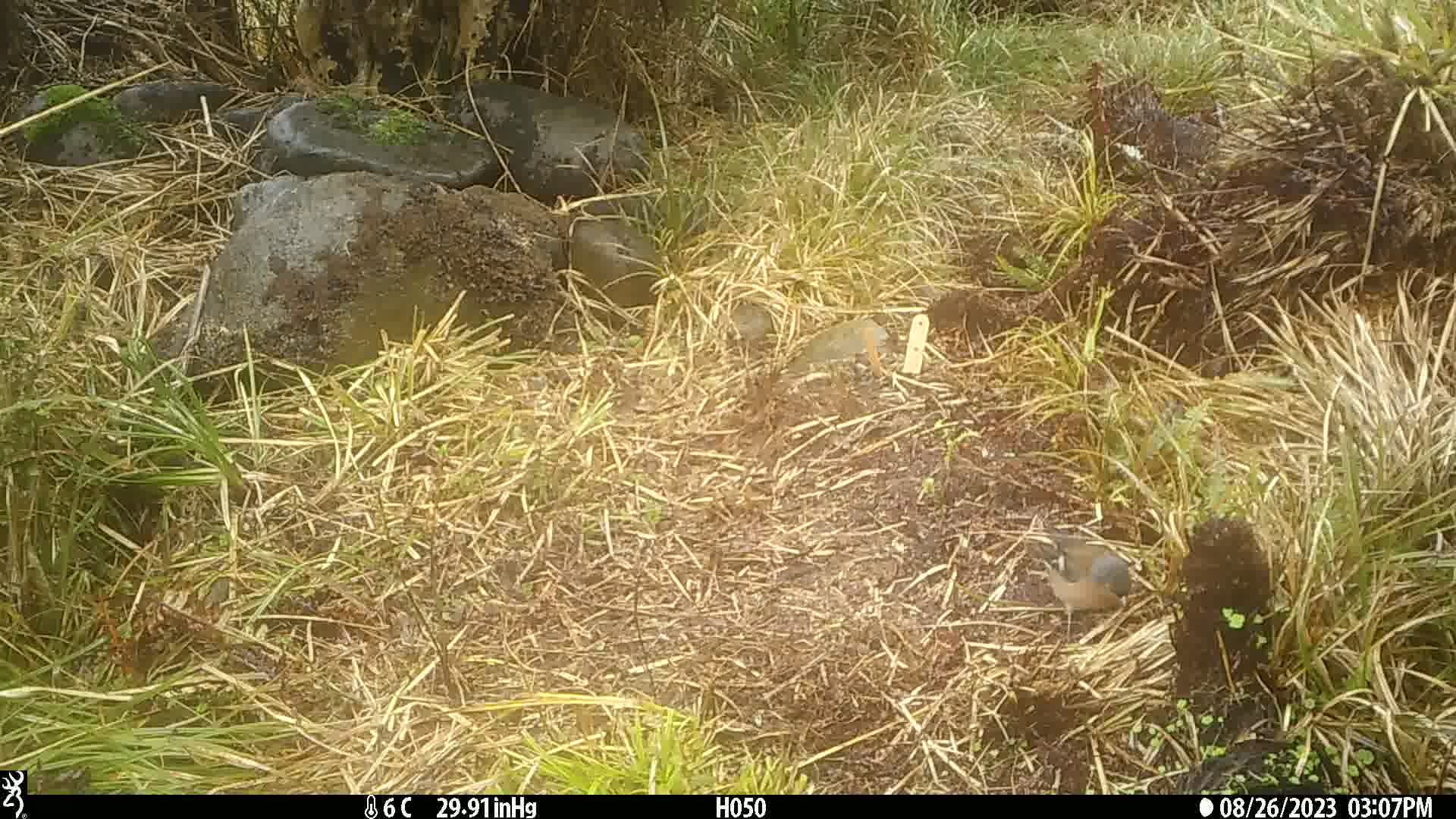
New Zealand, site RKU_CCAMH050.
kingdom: Animalia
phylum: Chordata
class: Aves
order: Passeriformes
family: Fringillidae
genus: Fringilla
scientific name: Fringilla coelebs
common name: common chaffinch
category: chaffinch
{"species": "chaffinch (common chaffinch) (Fringilla coelebs)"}